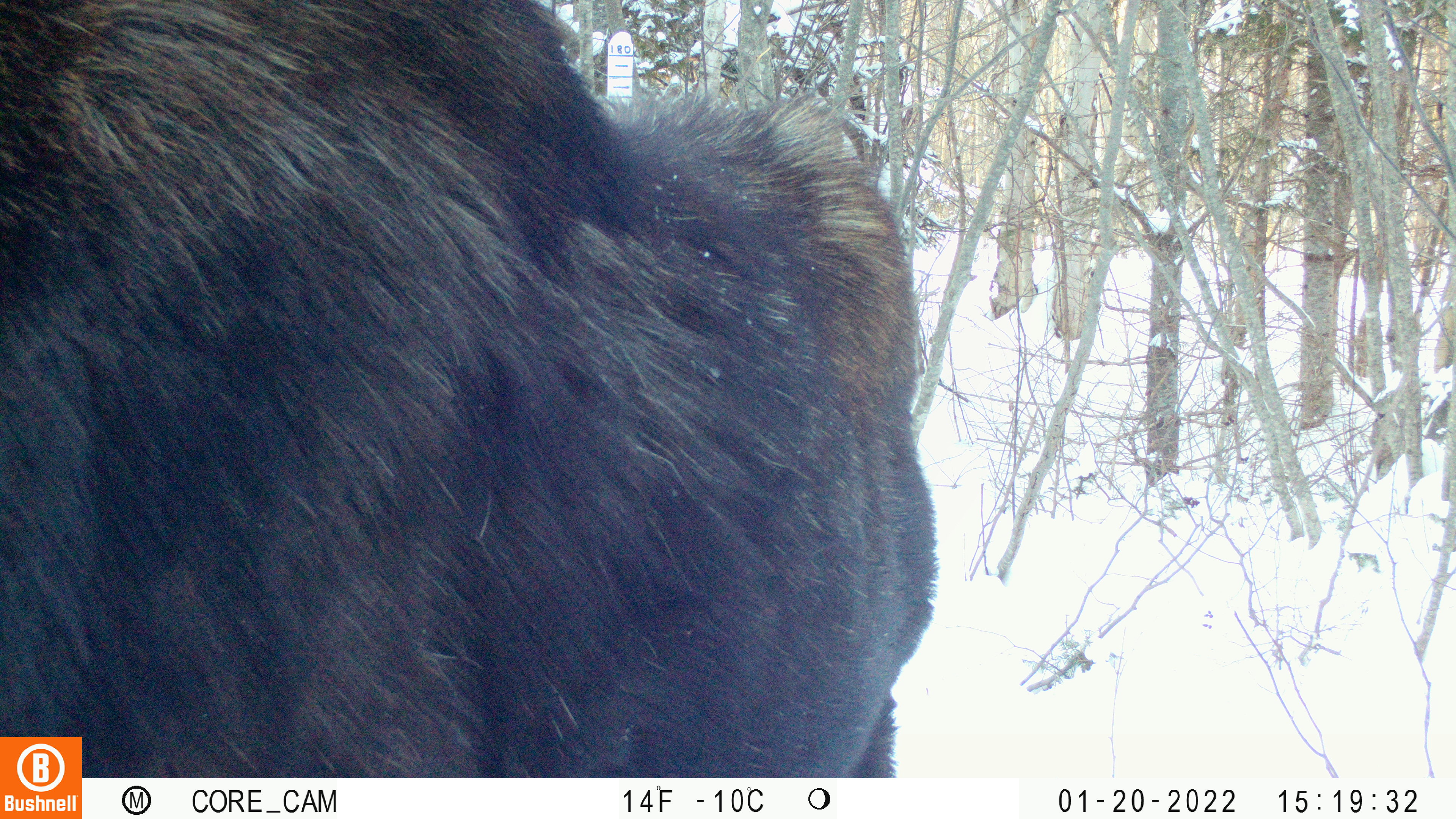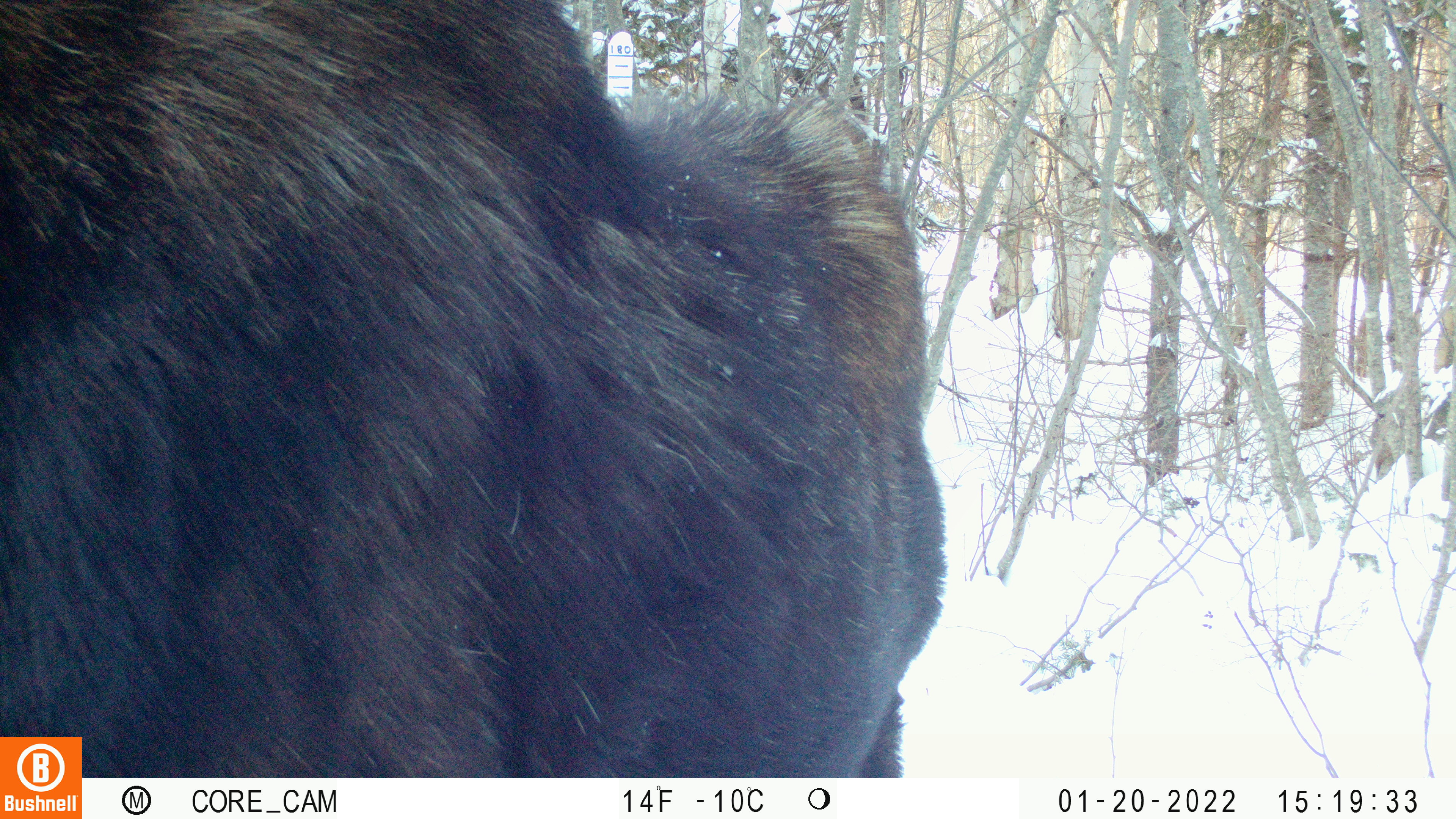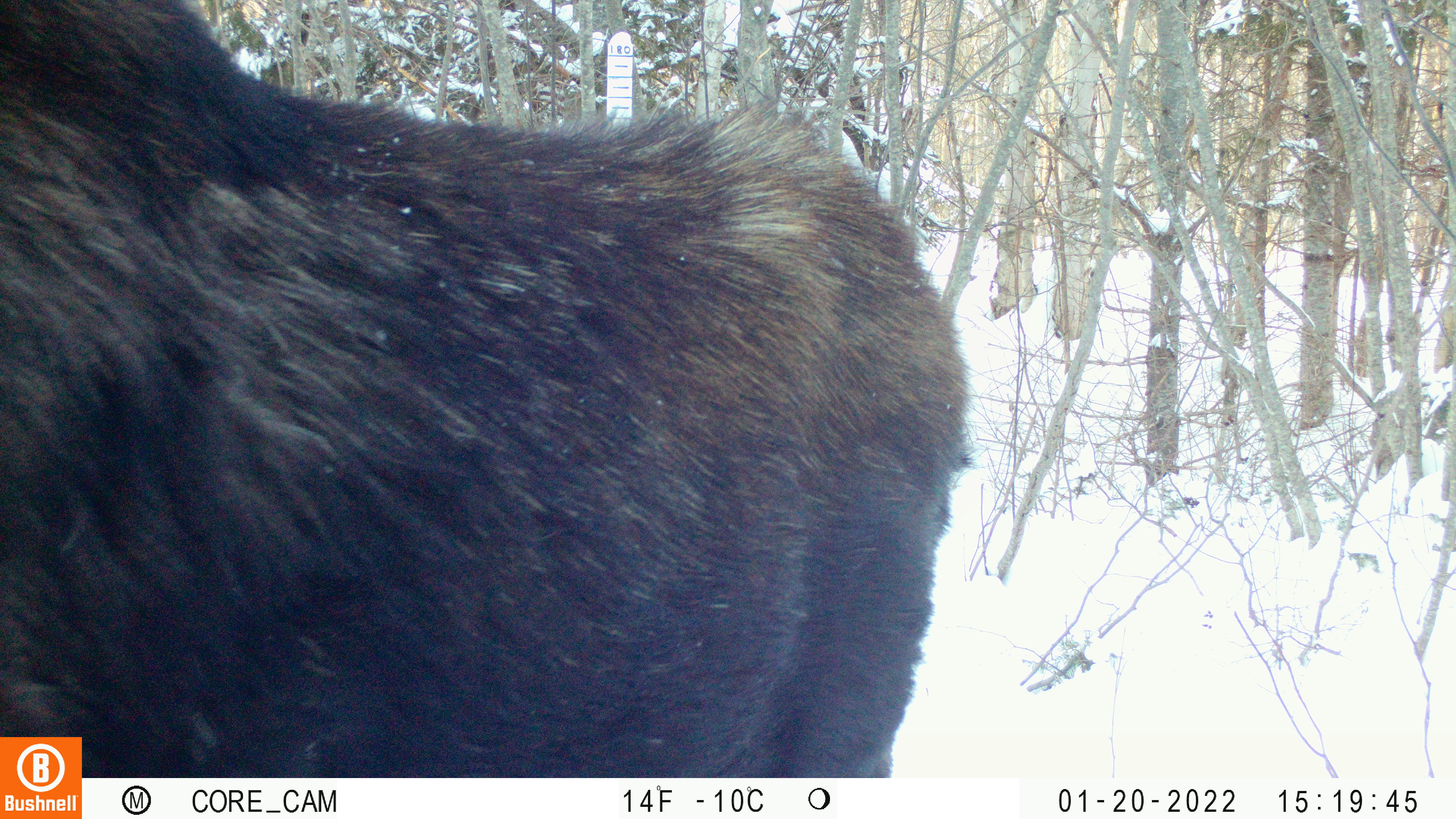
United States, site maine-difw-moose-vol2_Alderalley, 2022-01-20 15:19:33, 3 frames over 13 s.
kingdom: Animalia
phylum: Chordata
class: Mammalia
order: Artiodactyla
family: Cervidae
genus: Alces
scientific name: Alces alces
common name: moose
Moose (Alces alces).